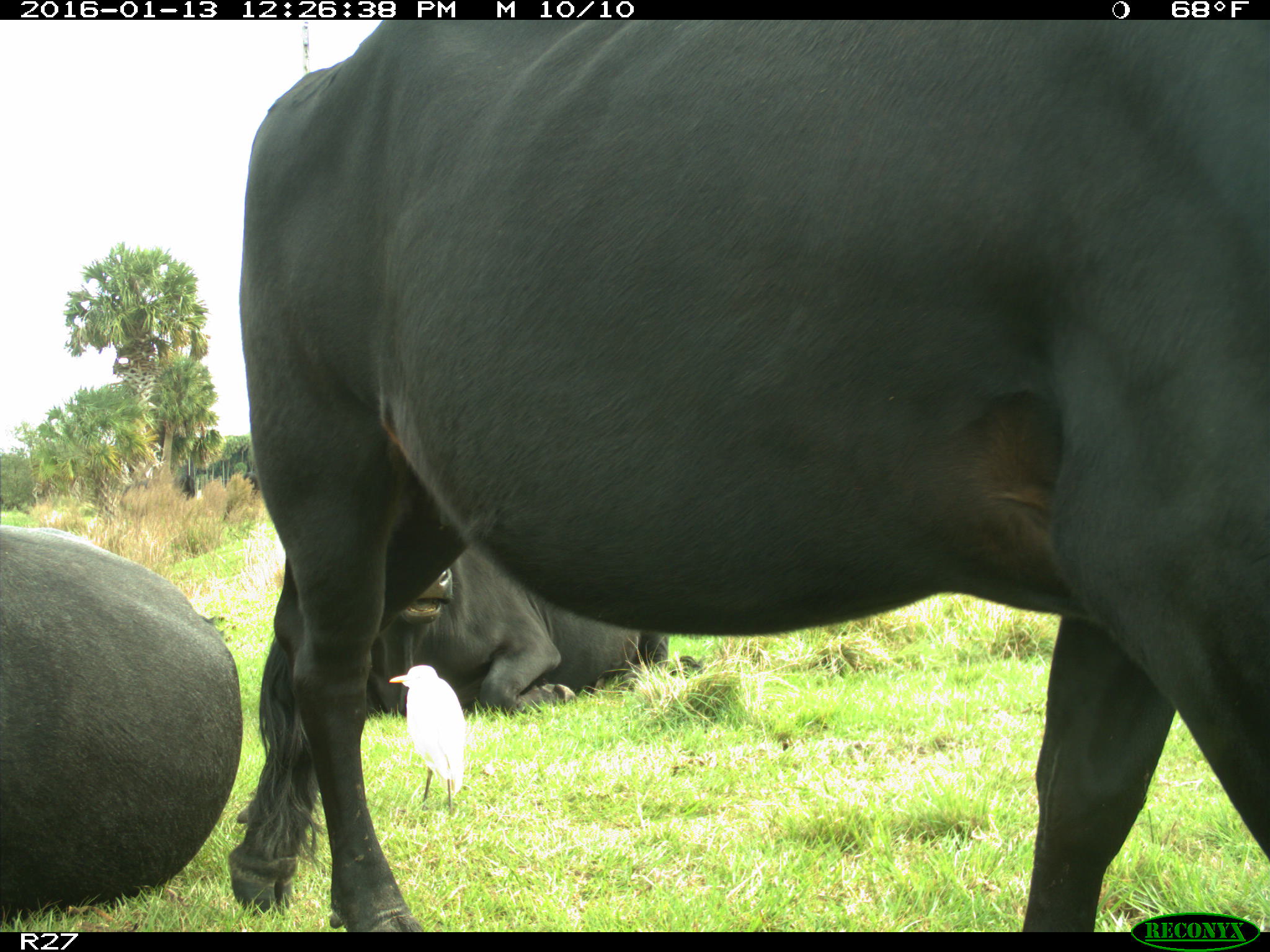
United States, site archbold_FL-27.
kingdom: Animalia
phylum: Chordata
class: Mammalia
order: Artiodactyla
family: Bovidae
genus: Bos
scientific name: Bos taurus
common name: domestic cow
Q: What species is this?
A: Bos taurus (domestic cow).